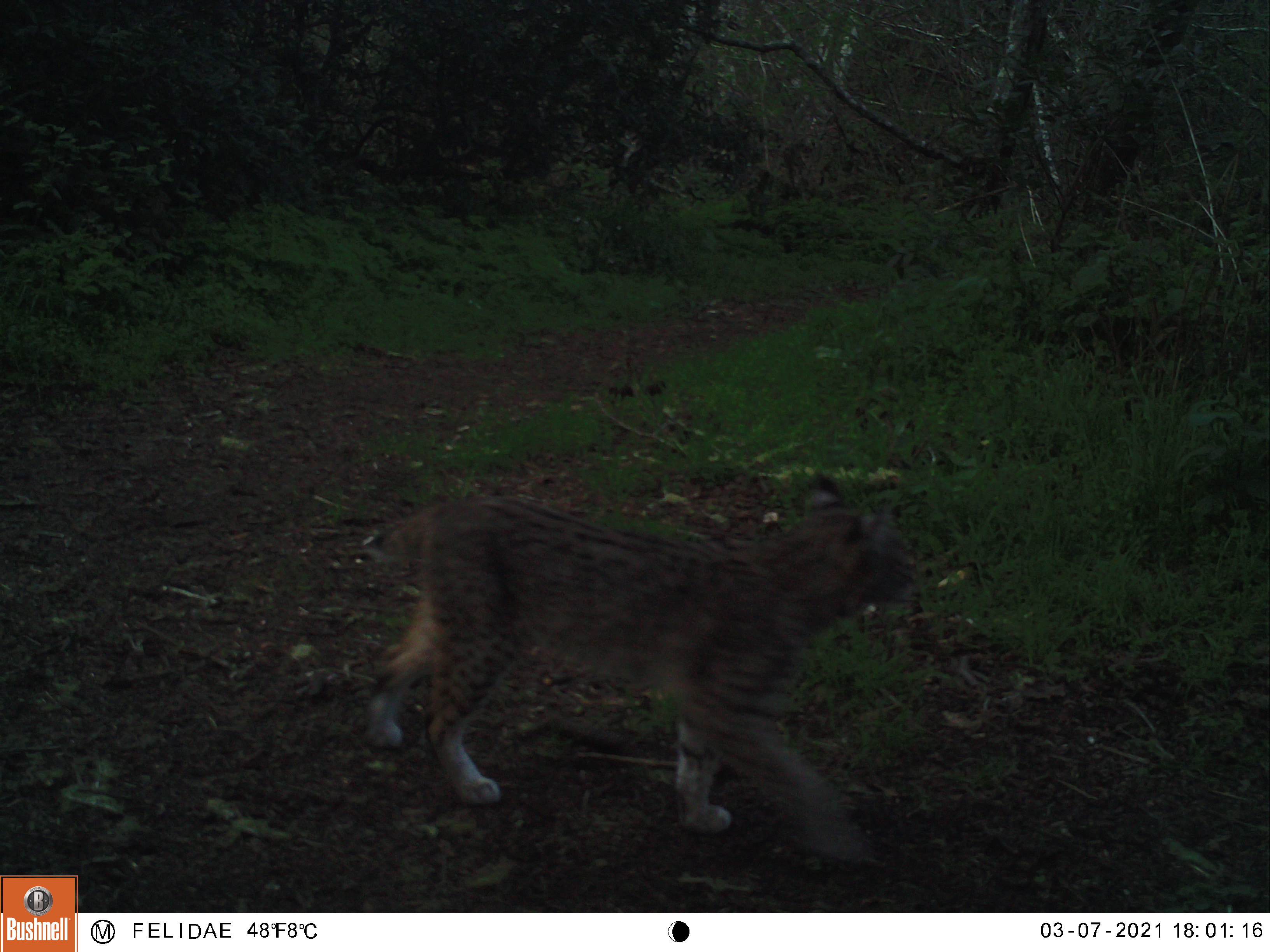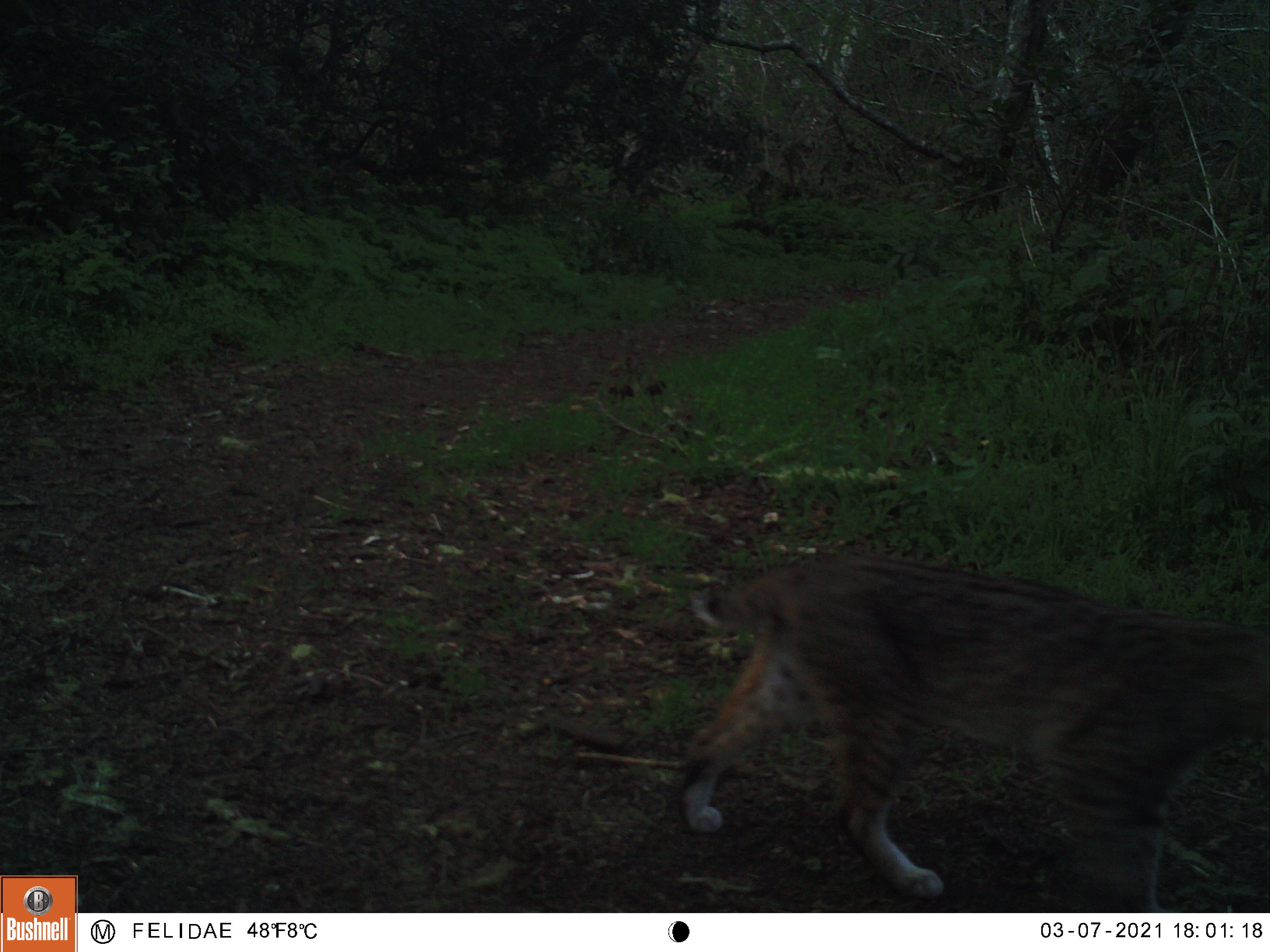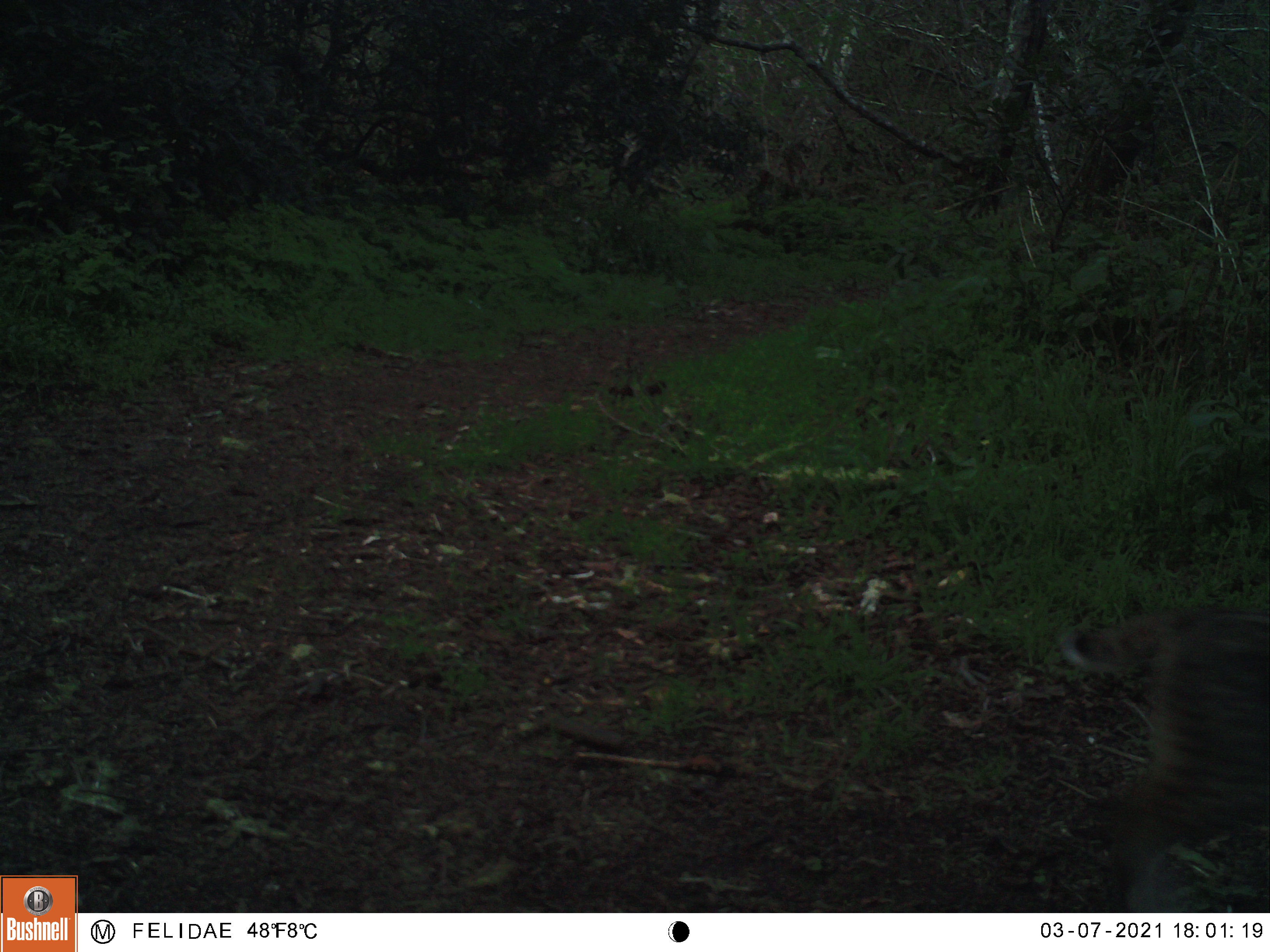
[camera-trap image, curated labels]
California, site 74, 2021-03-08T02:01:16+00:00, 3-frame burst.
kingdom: Animalia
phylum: Chordata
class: Mammalia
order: Carnivora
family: Felidae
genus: Lynx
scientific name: Lynx rufus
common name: bobcat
Bobcat (Lynx rufus).